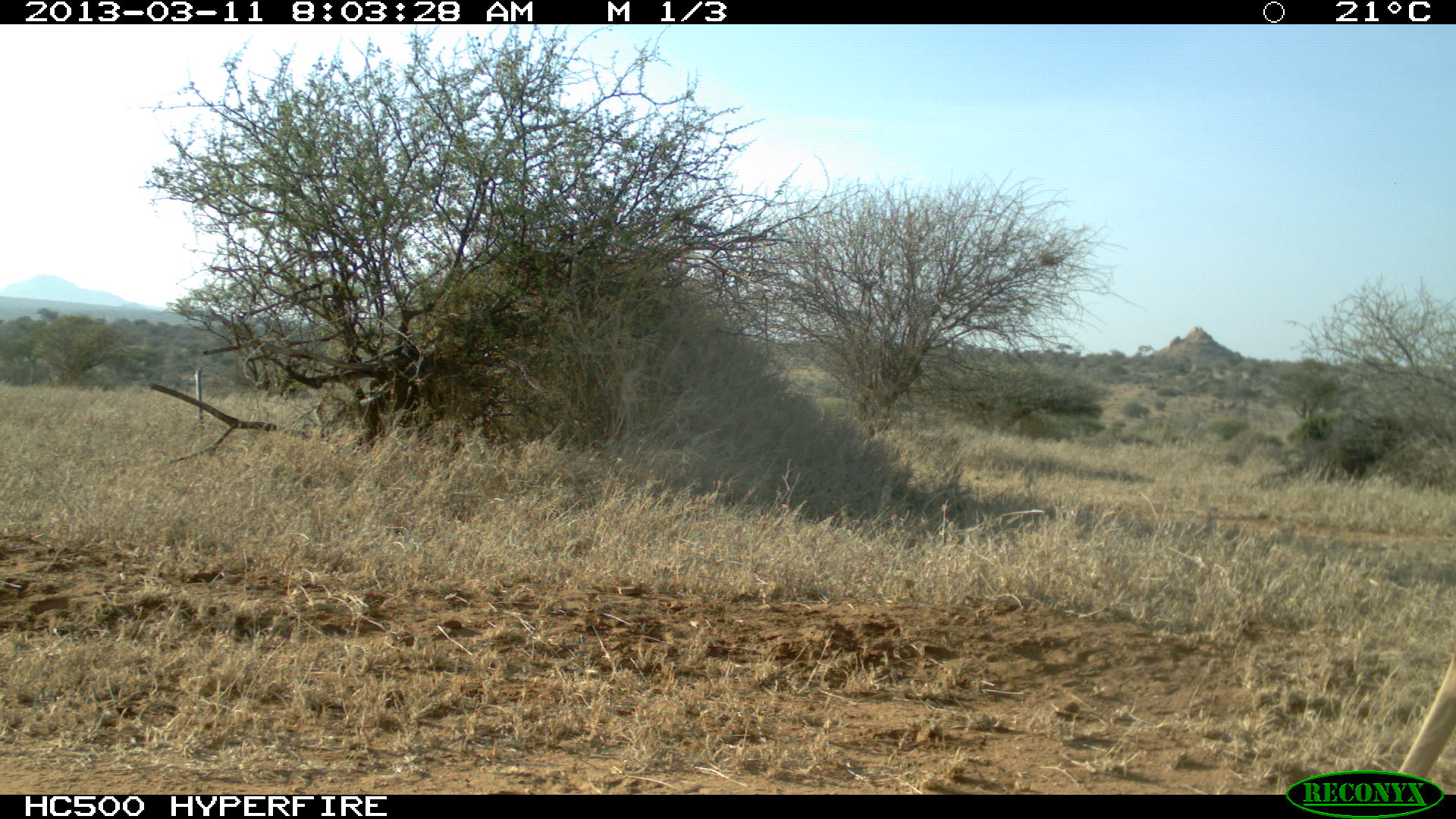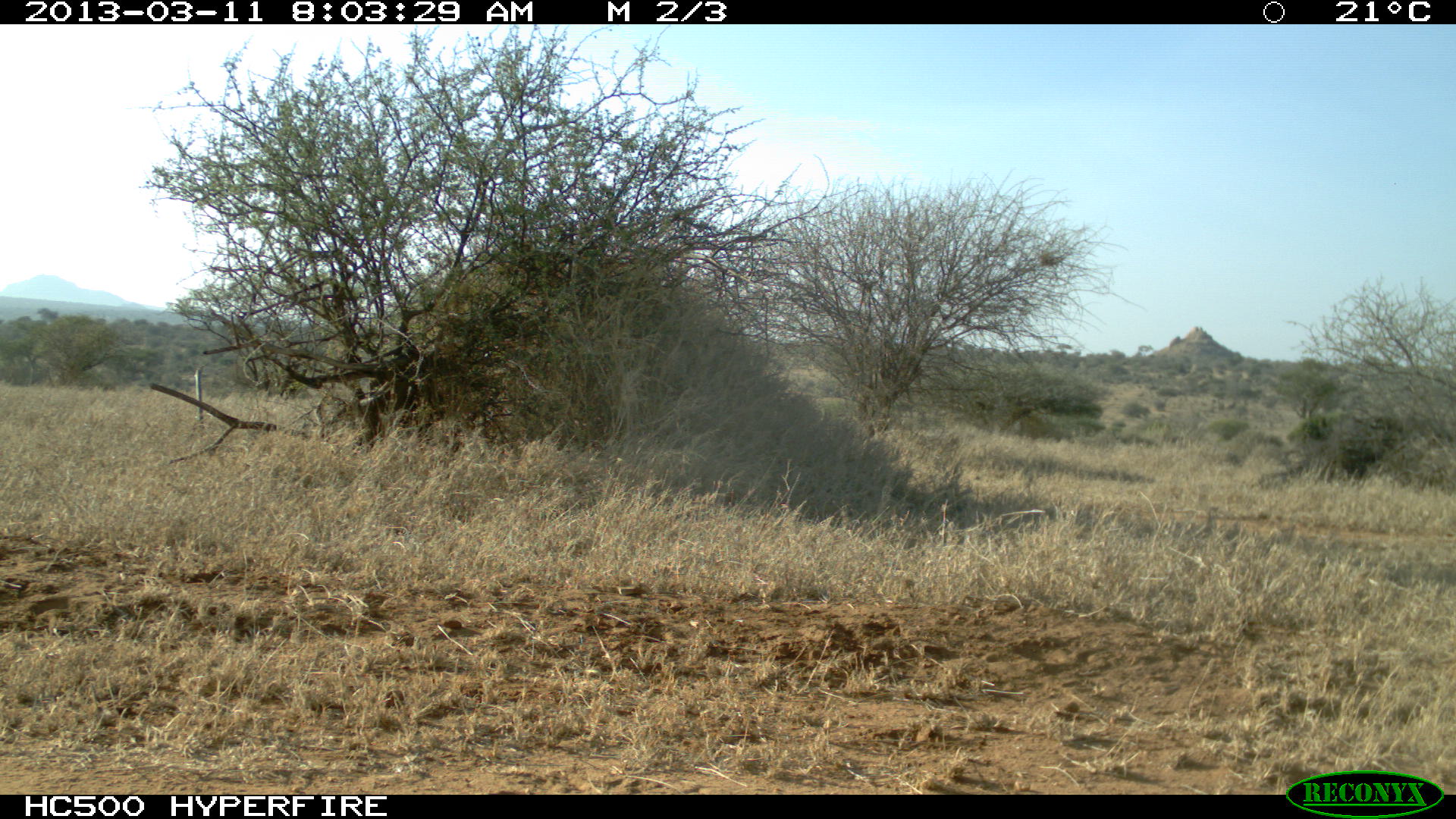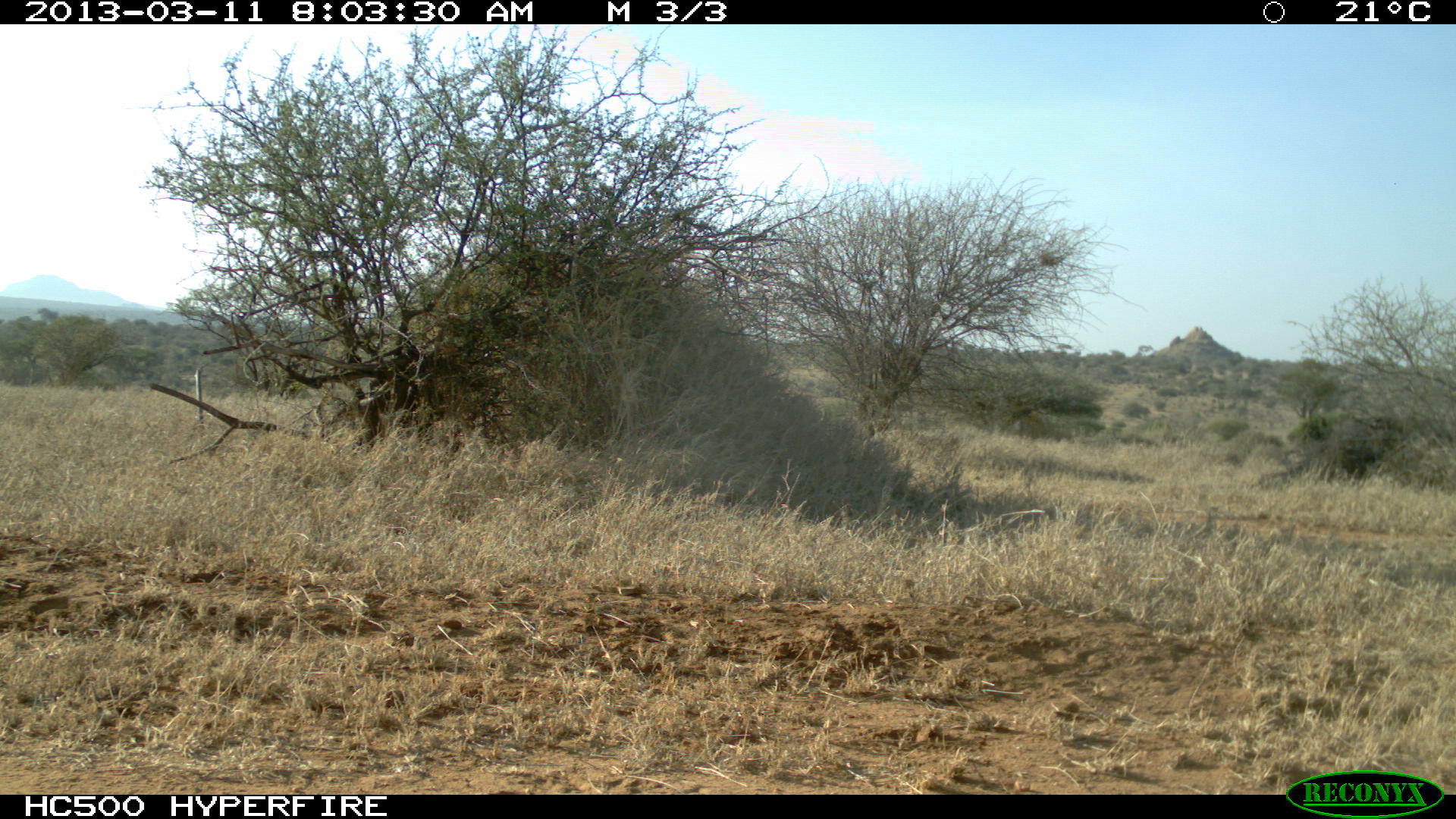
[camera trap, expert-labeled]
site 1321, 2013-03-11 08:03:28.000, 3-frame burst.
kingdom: Animalia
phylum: Chordata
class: Mammalia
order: Artiodactyla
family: Bovidae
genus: Aepyceros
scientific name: Aepyceros melampus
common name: impala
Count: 1.